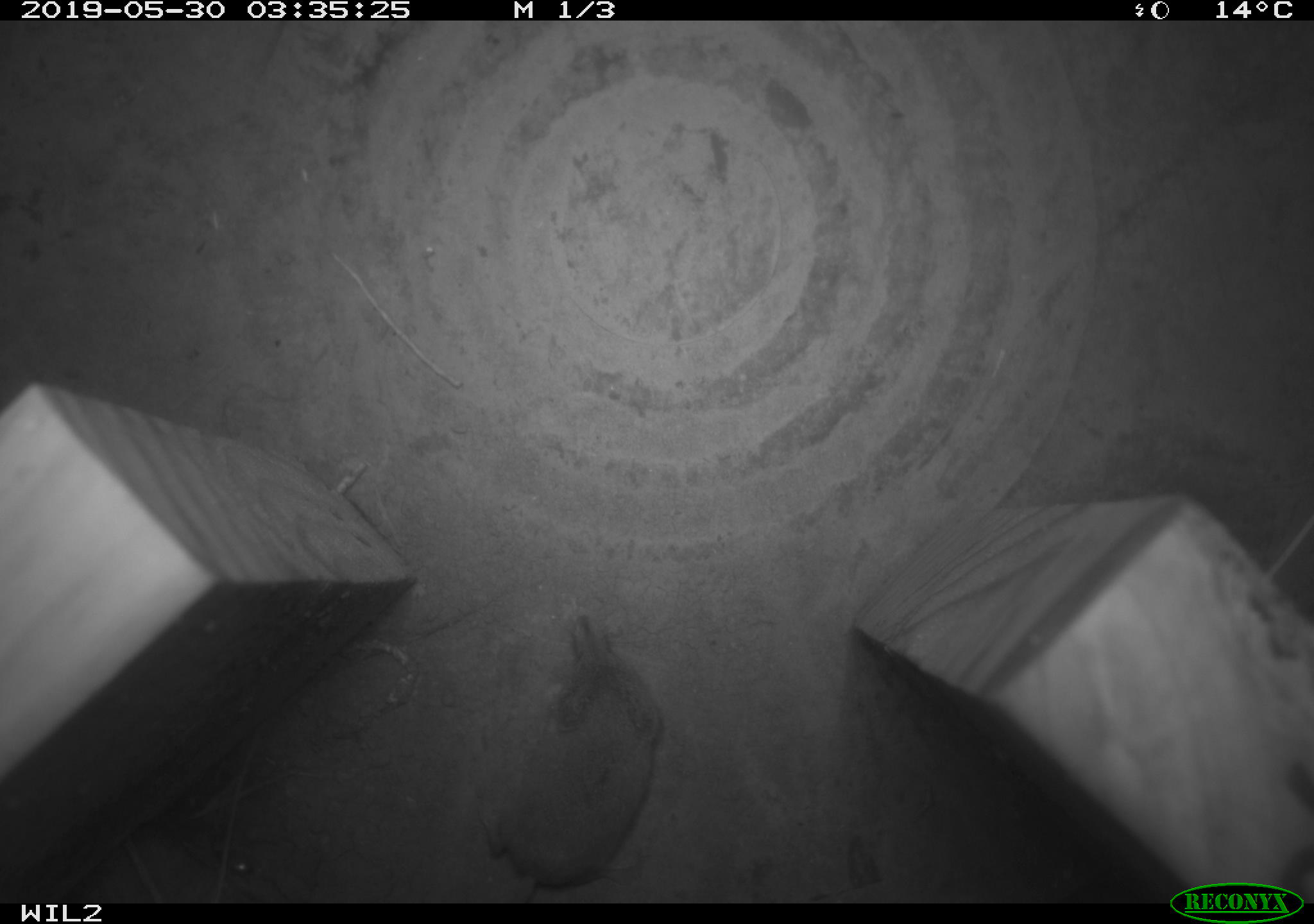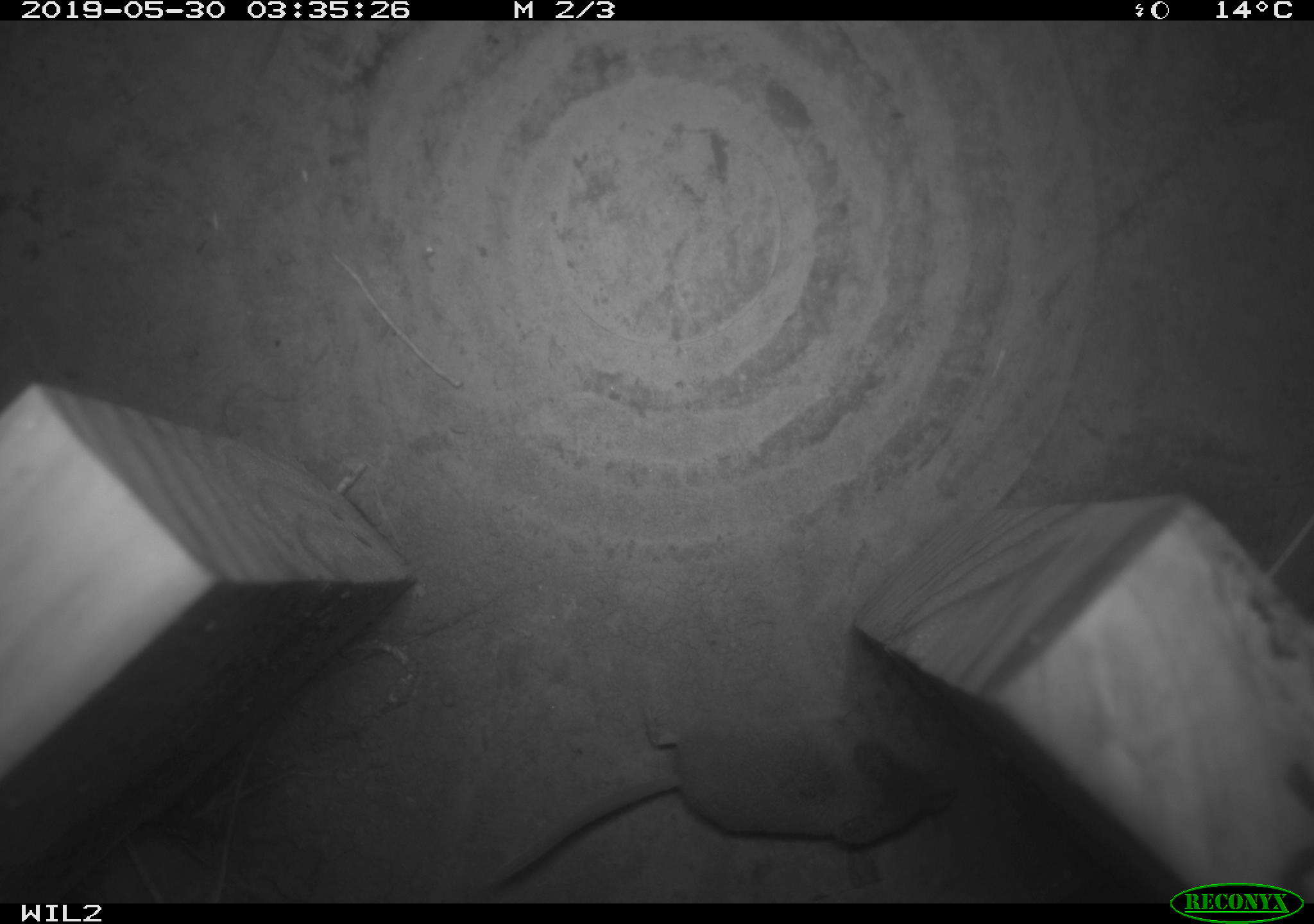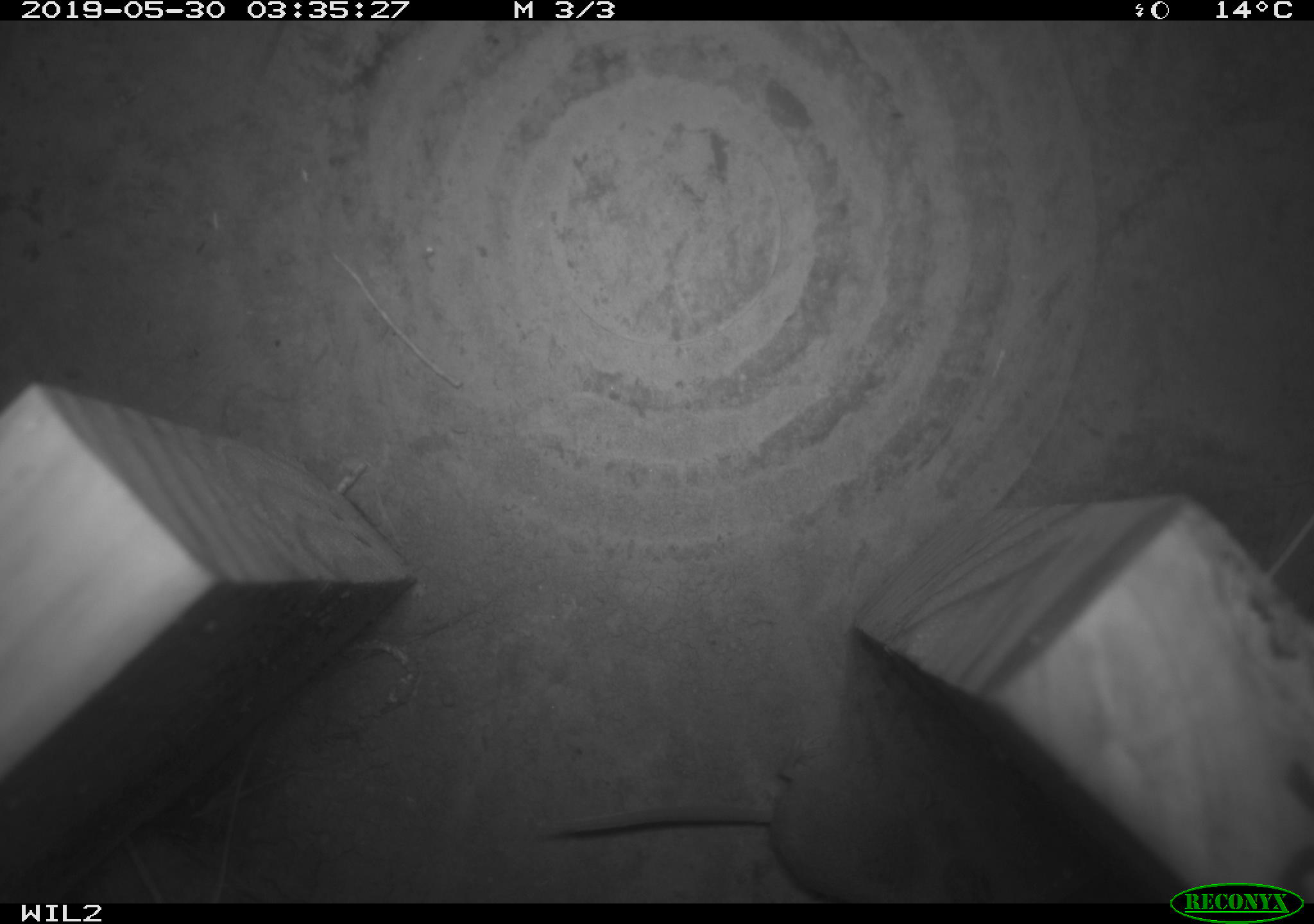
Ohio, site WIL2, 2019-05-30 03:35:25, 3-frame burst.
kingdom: Animalia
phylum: Chordata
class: Mammalia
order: Eulipotyphla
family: Soricidae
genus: Sorex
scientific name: Sorex cinereus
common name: masked shrew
Masked shrew (Sorex cinereus).